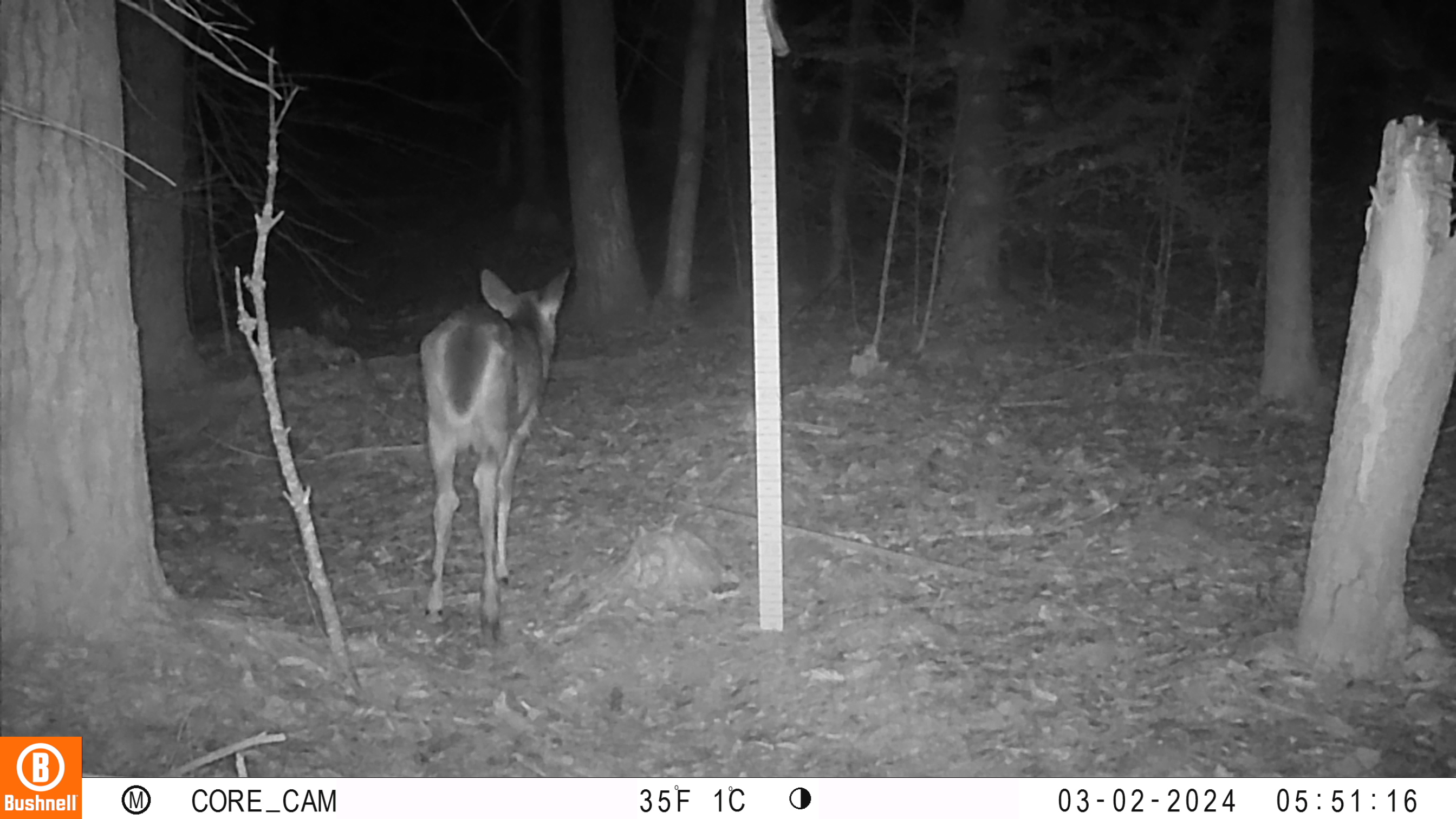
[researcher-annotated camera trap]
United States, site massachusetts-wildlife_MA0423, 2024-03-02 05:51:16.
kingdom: Animalia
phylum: Chordata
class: Mammalia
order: Artiodactyla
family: Cervidae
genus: Odocoileus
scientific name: Odocoileus virginianus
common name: white-tailed deer